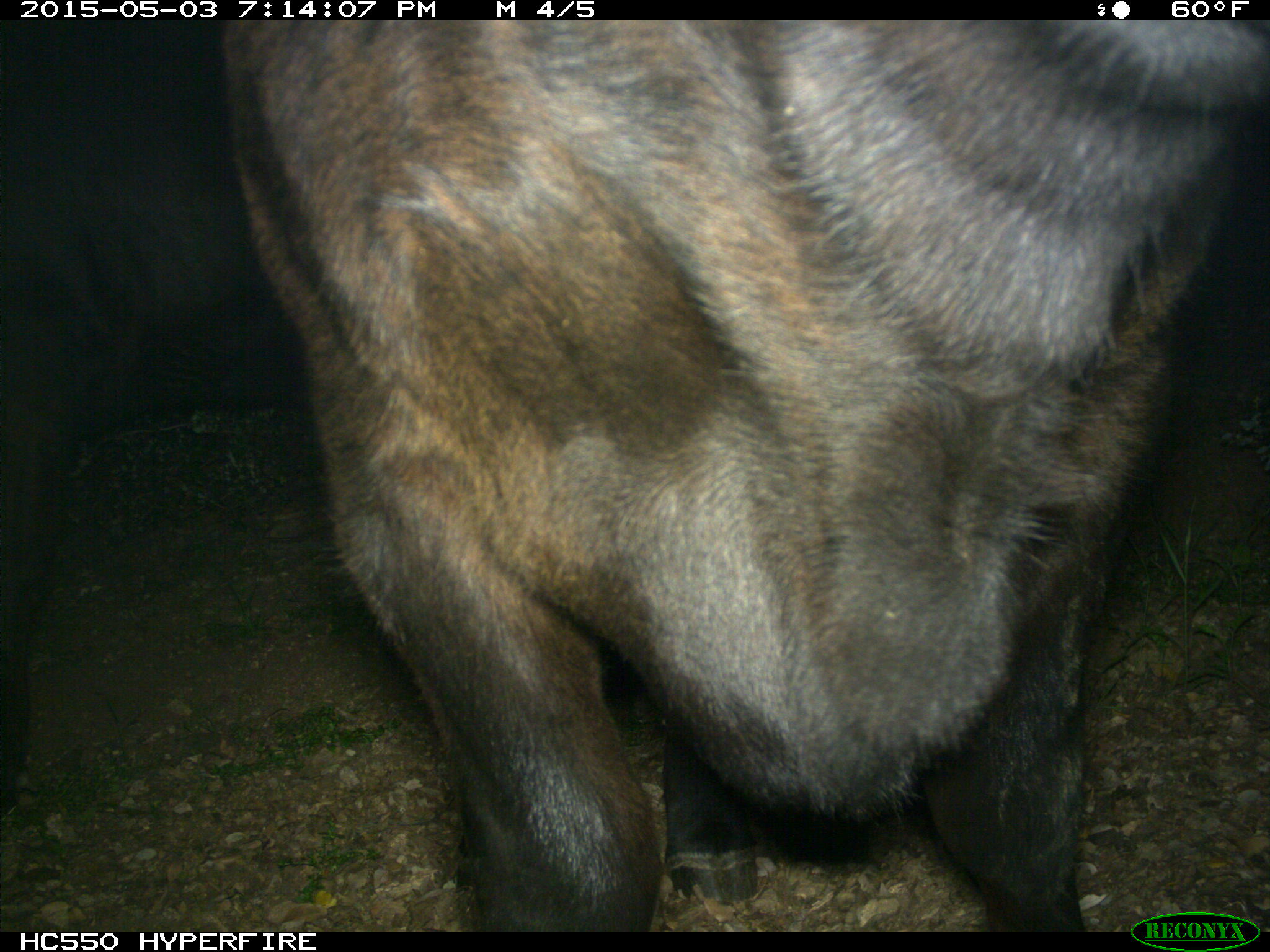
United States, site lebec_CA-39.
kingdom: Animalia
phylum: Chordata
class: Mammalia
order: Artiodactyla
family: Bovidae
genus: Bos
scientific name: Bos taurus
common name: domestic cow